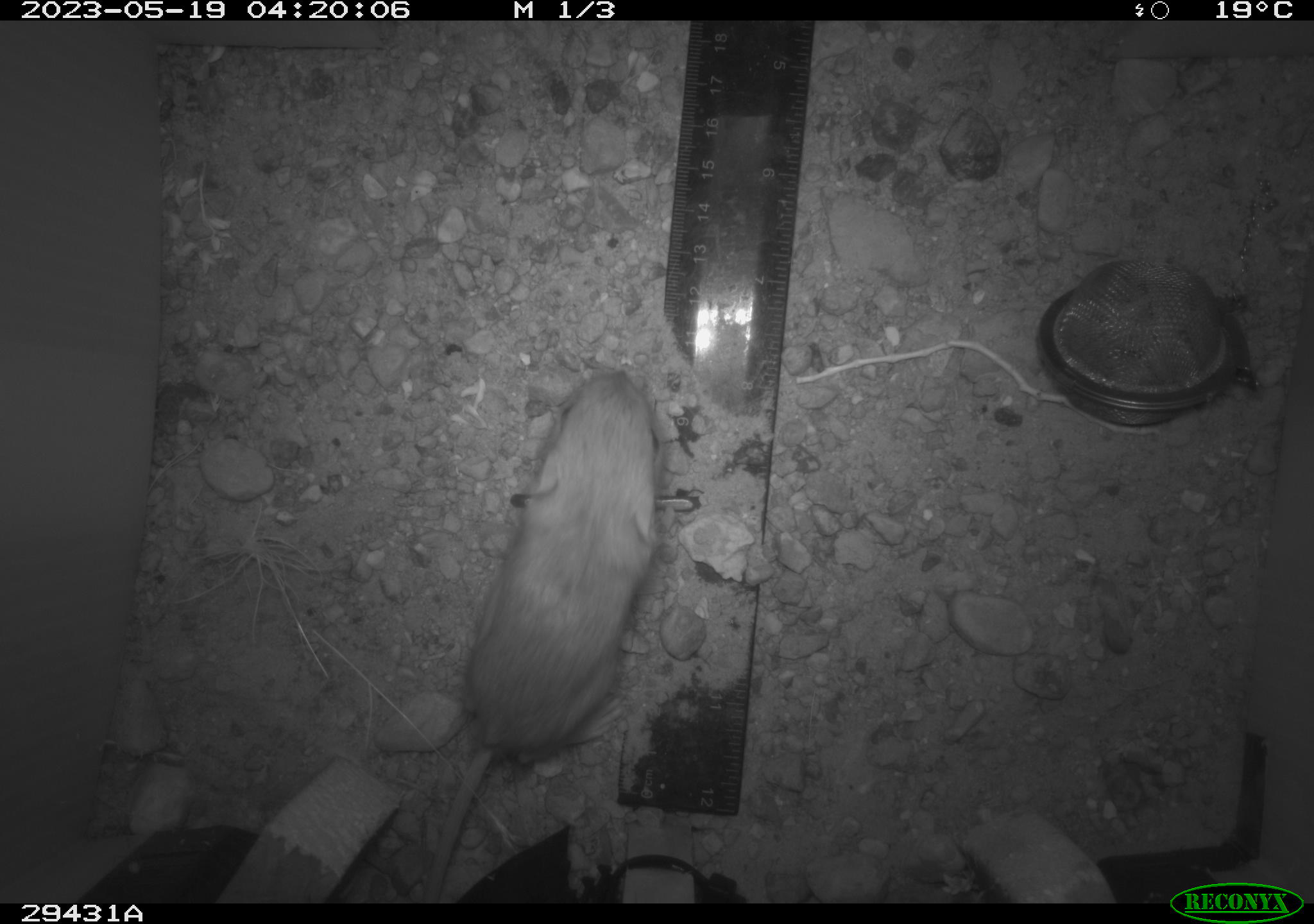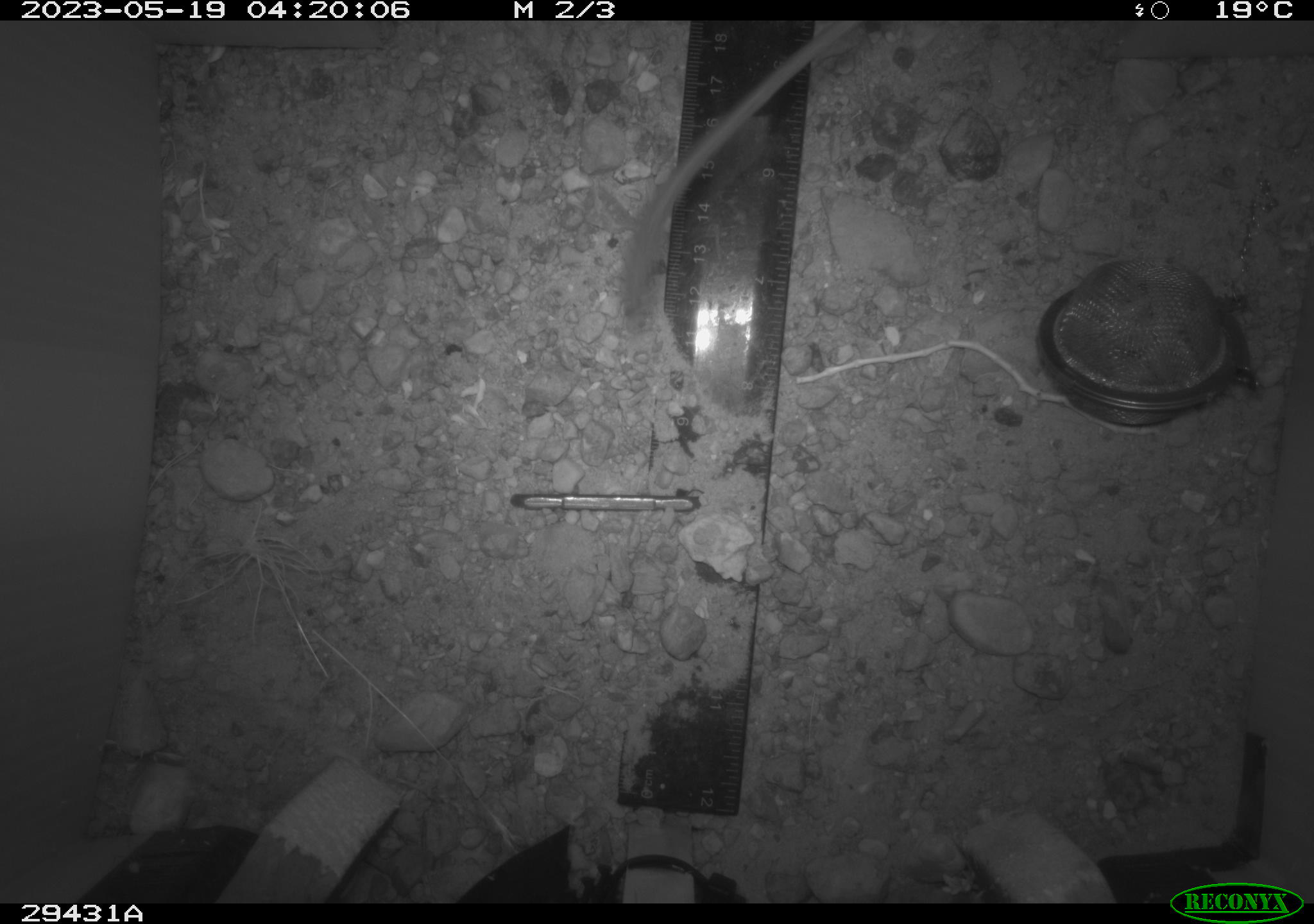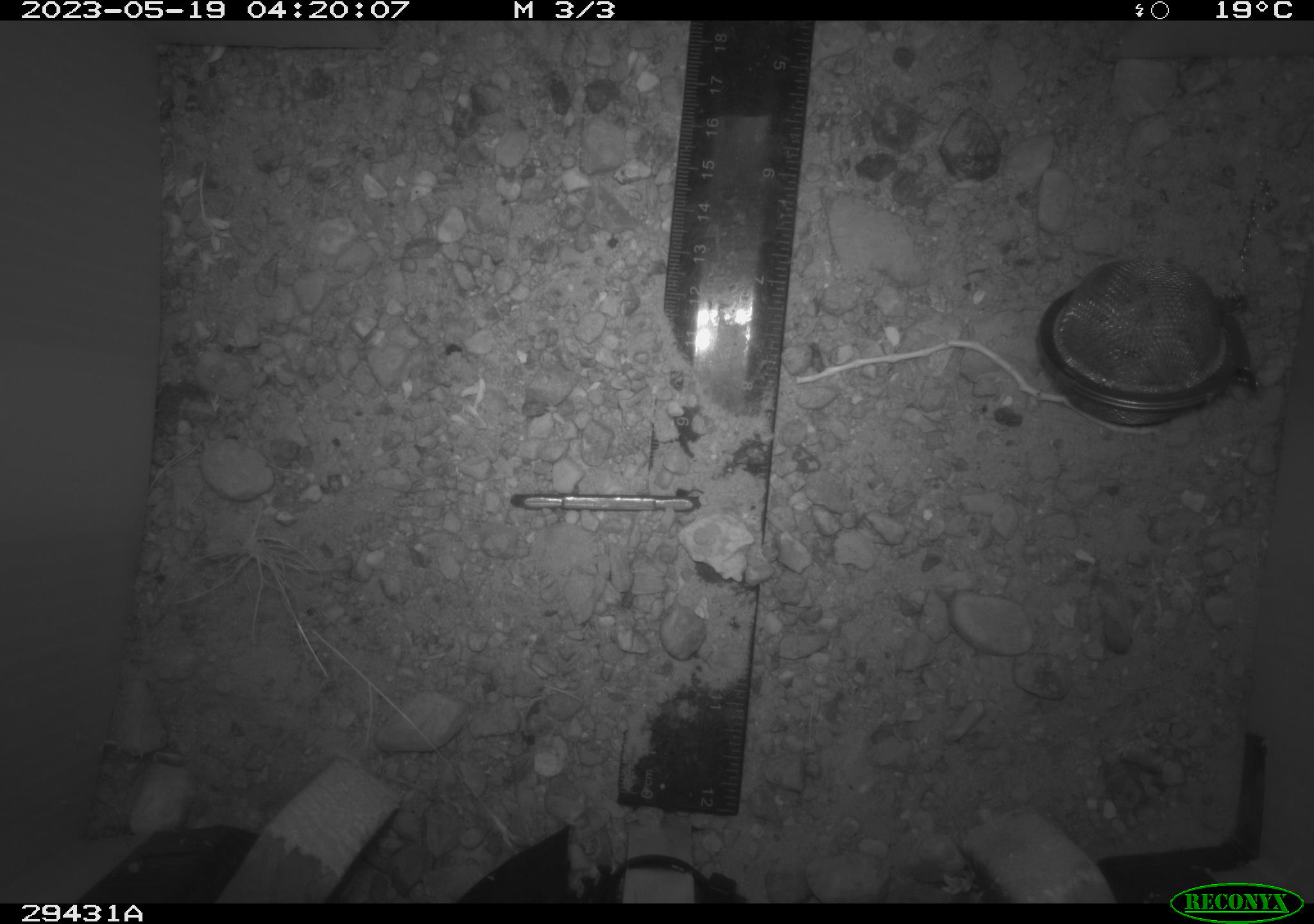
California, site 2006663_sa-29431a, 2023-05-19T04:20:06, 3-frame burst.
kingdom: Animalia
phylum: Chordata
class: Mammalia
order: Rodentia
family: Heteromyidae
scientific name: Heteromyidae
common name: kangaroo rats and pocket mice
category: heteromyidae family